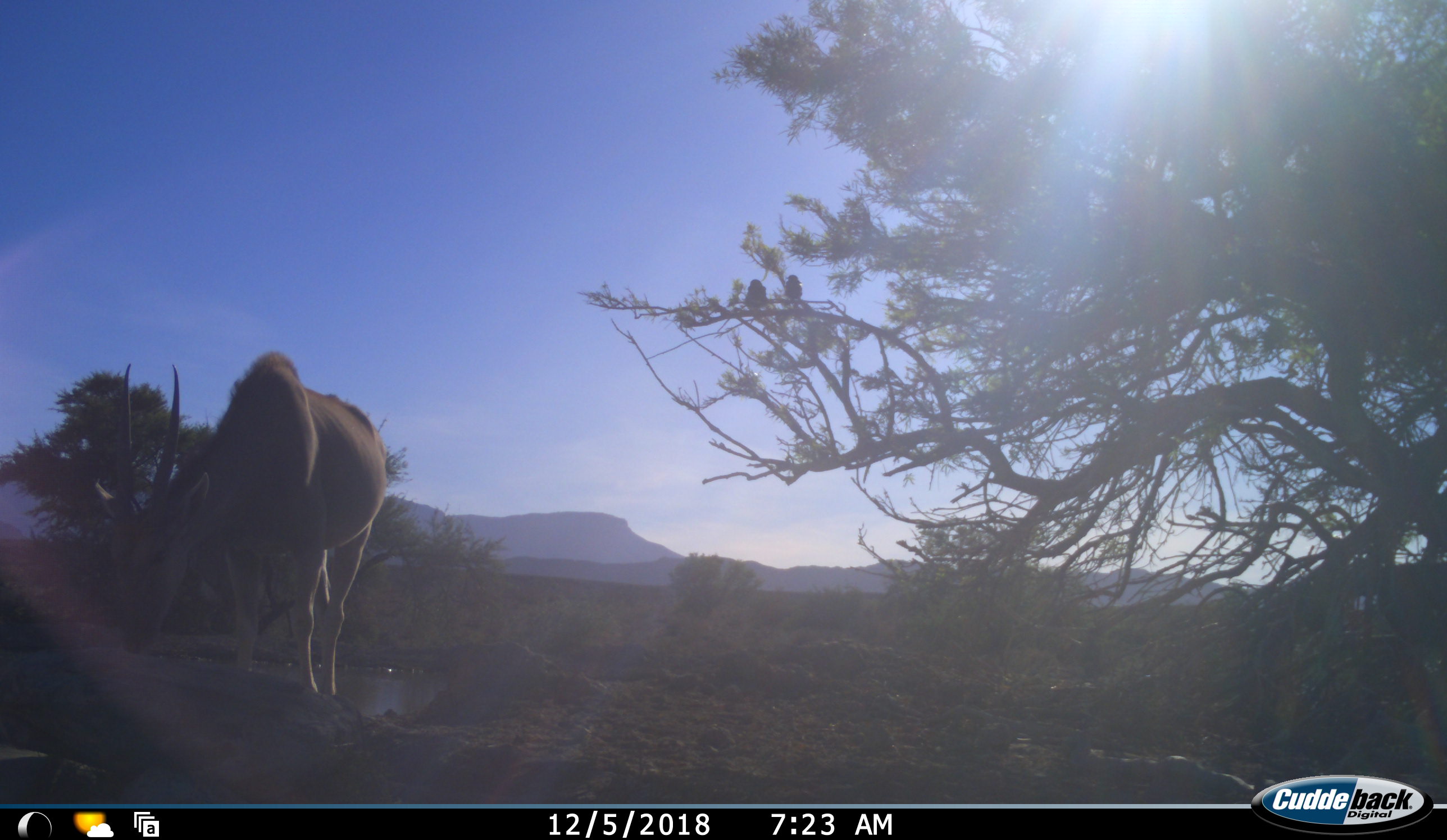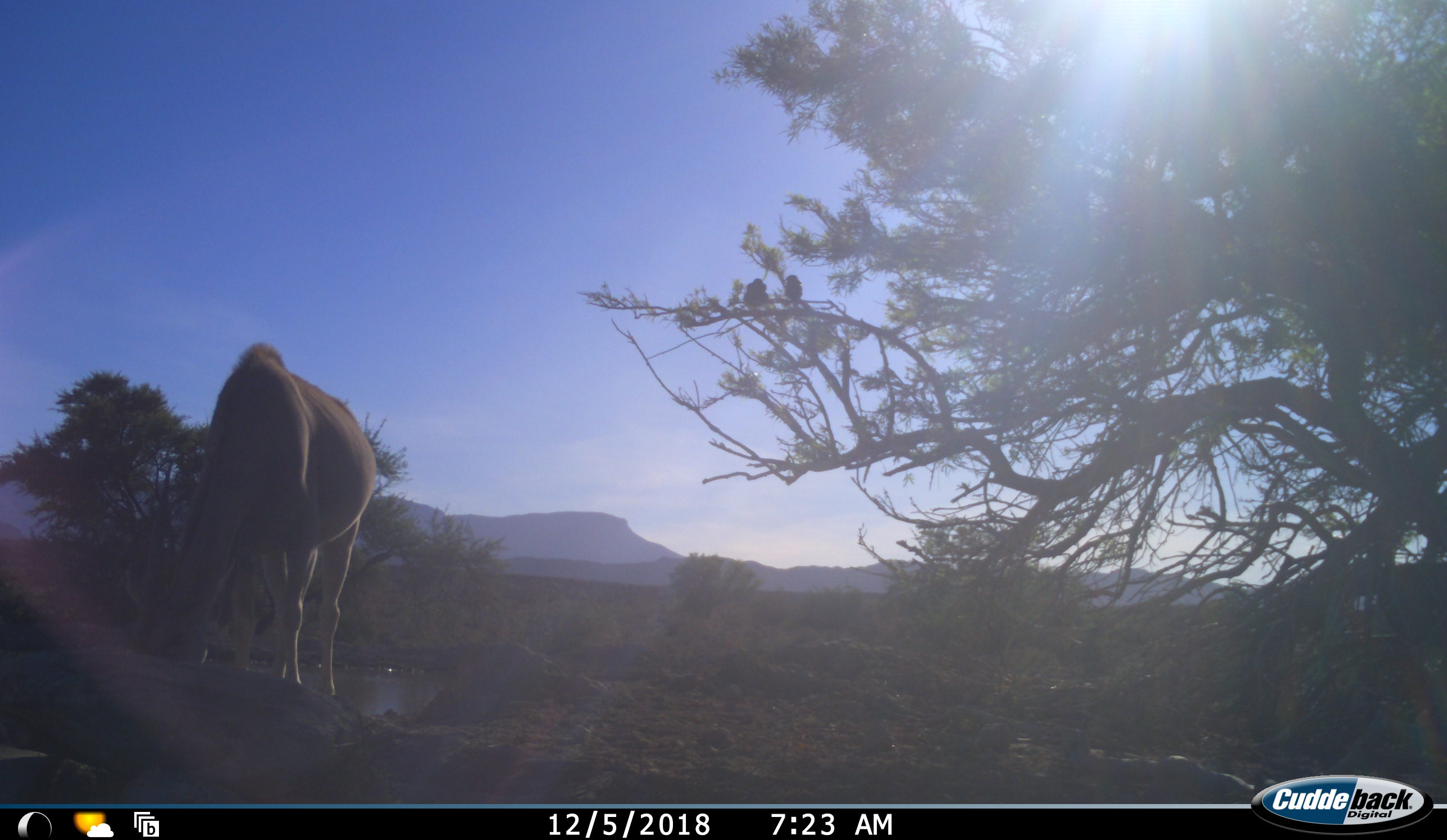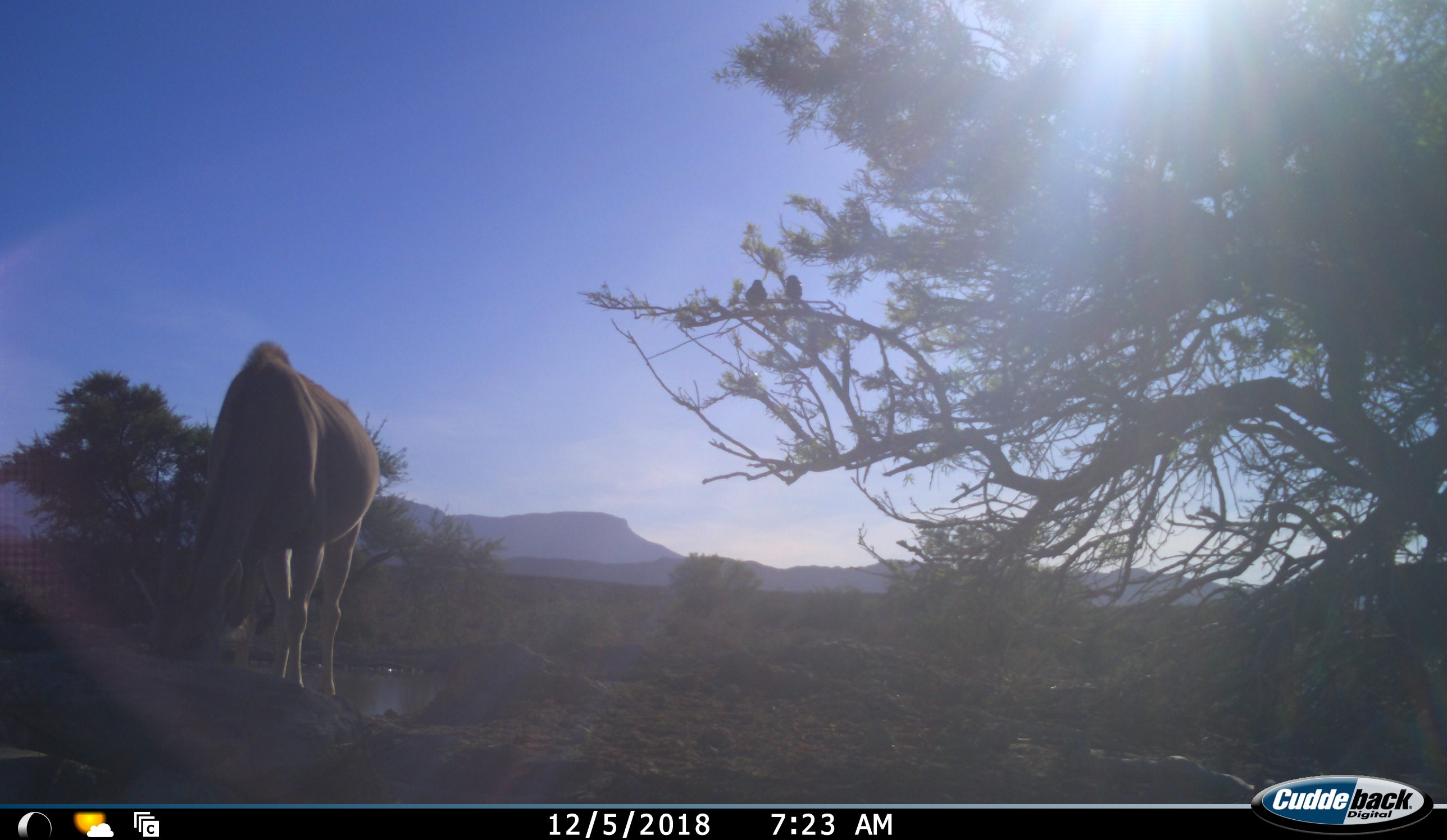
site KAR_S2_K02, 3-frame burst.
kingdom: Animalia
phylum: Chordata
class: Mammalia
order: Artiodactyla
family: Bovidae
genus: Tragelaphus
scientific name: Tragelaphus oryx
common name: eland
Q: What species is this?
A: Eland (Tragelaphus oryx).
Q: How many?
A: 1.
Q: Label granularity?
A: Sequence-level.